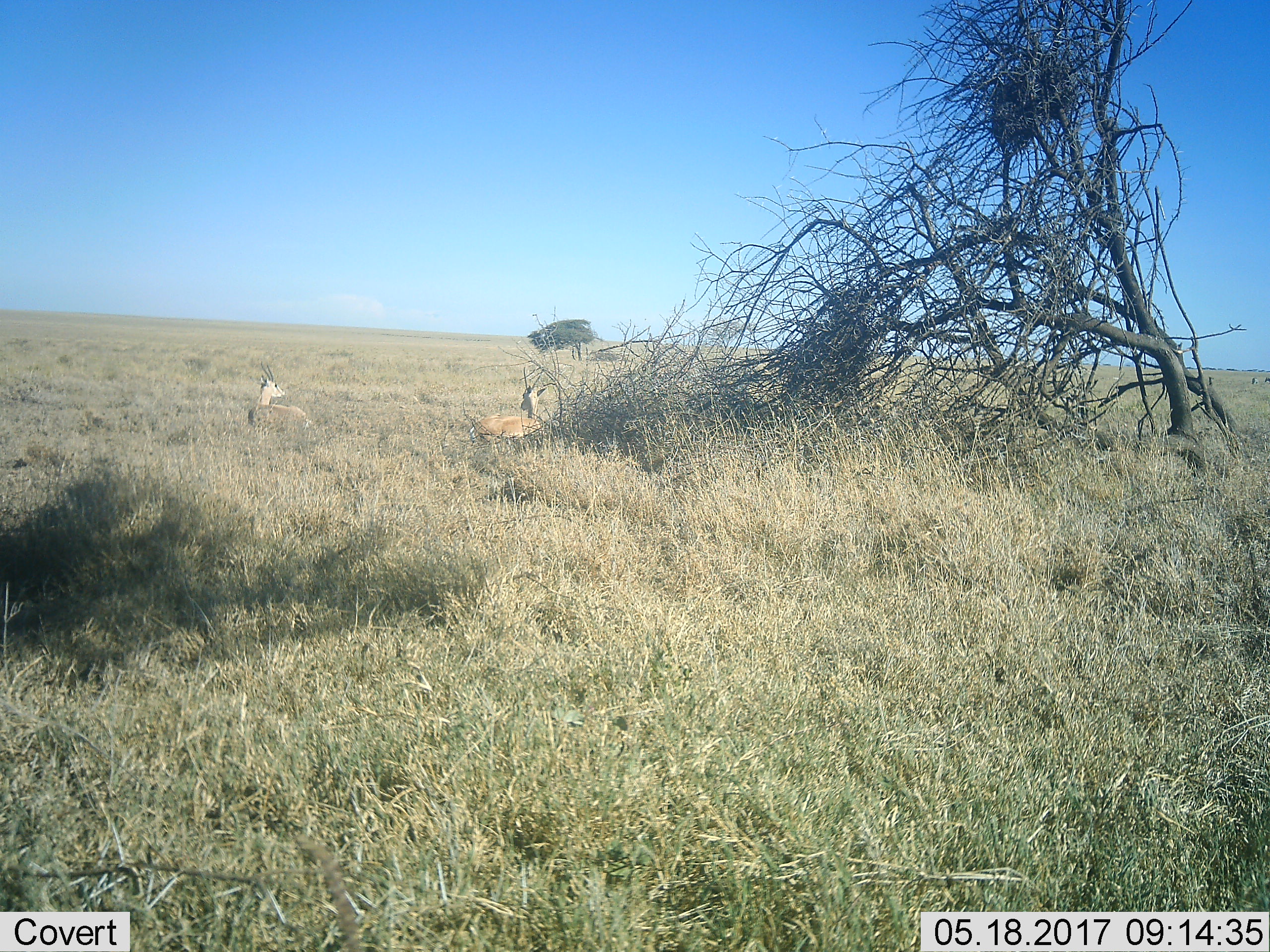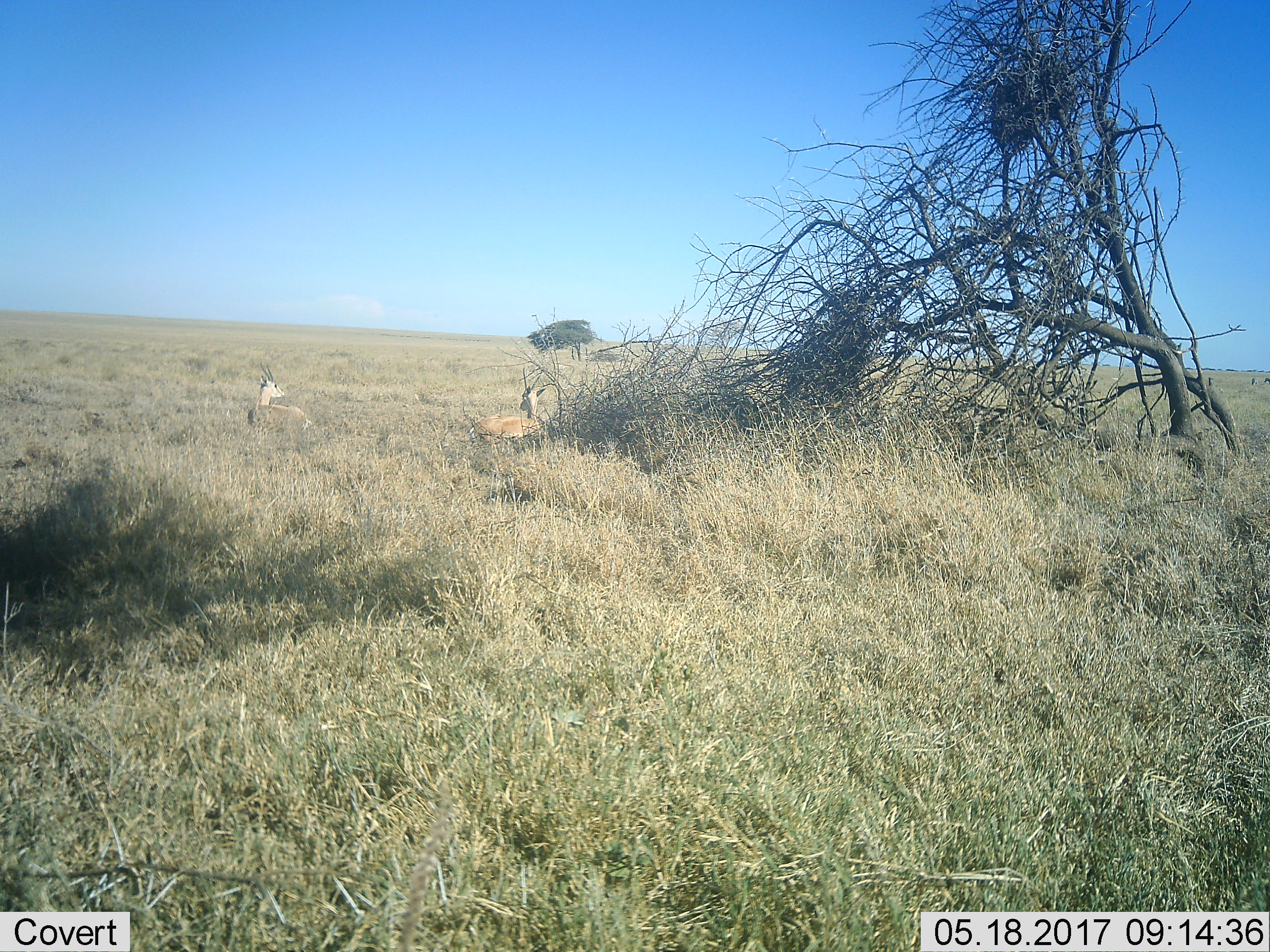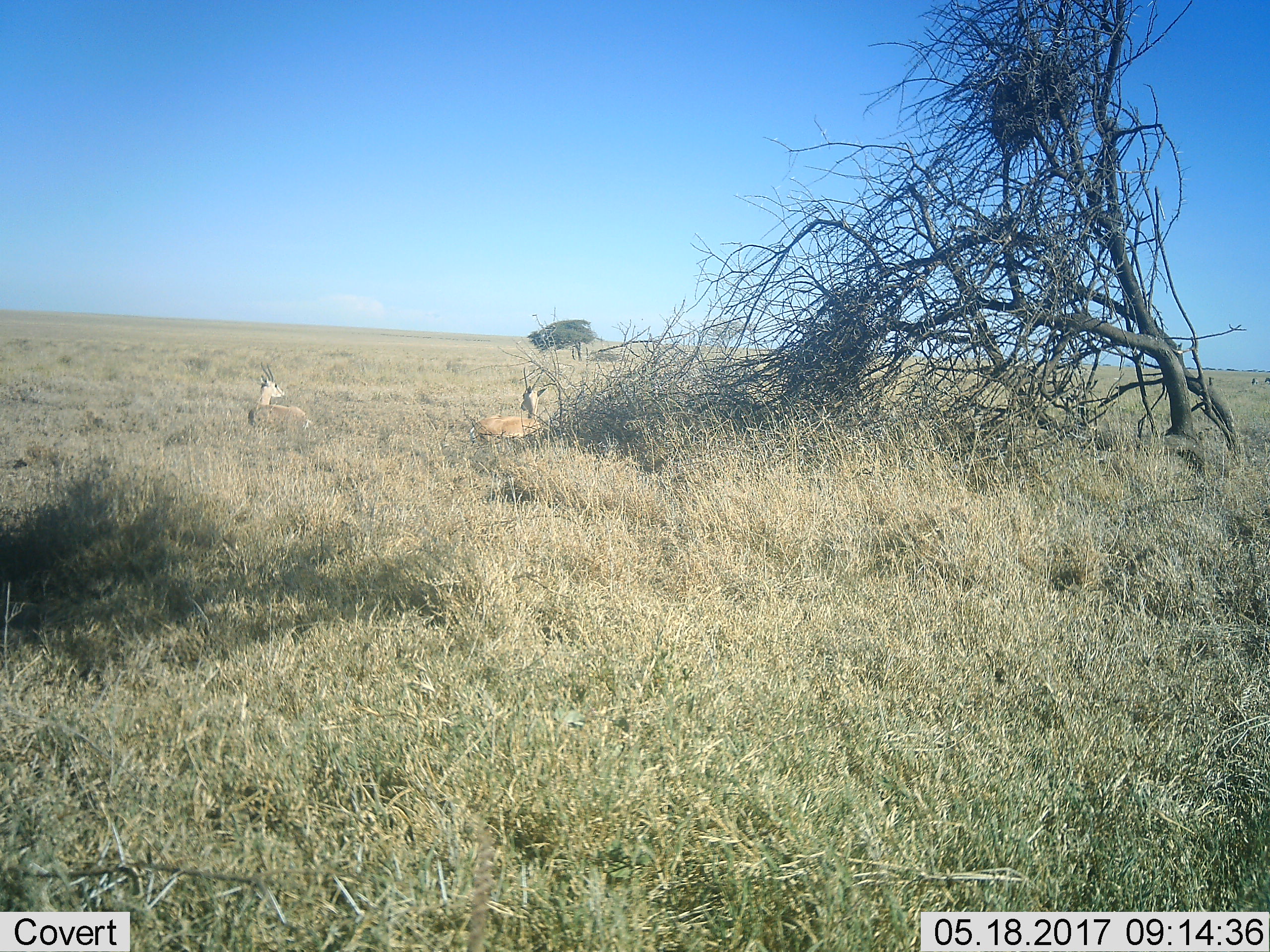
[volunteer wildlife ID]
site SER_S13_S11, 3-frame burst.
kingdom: Animalia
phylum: Chordata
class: Mammalia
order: Artiodactyla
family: Bovidae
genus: Nanger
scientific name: Nanger granti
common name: grant's gazelle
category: gazellegrants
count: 2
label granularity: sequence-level